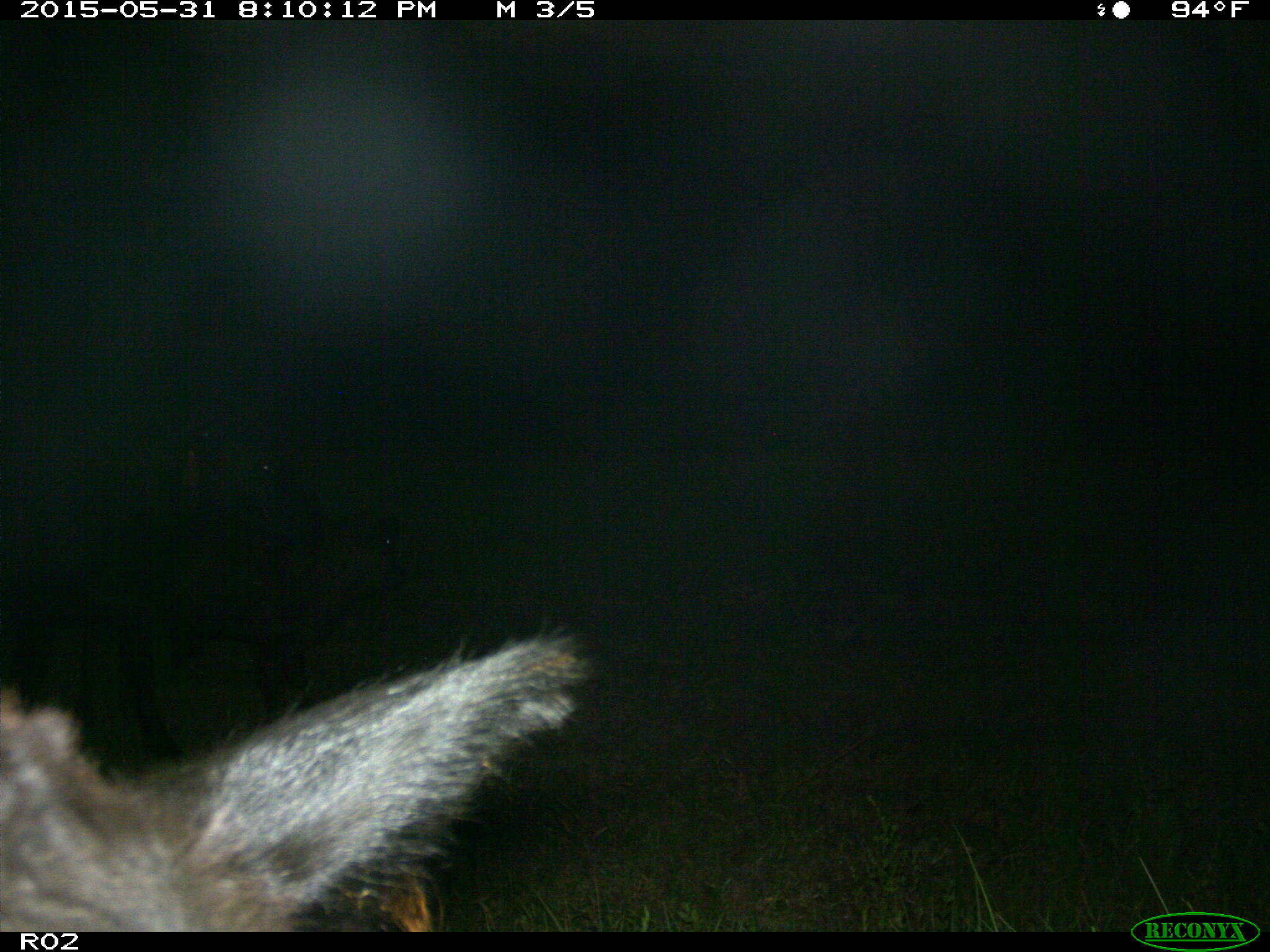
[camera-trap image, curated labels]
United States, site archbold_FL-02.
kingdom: Animalia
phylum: Chordata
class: Mammalia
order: Artiodactyla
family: Bovidae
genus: Bos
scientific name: Bos taurus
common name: domestic cow